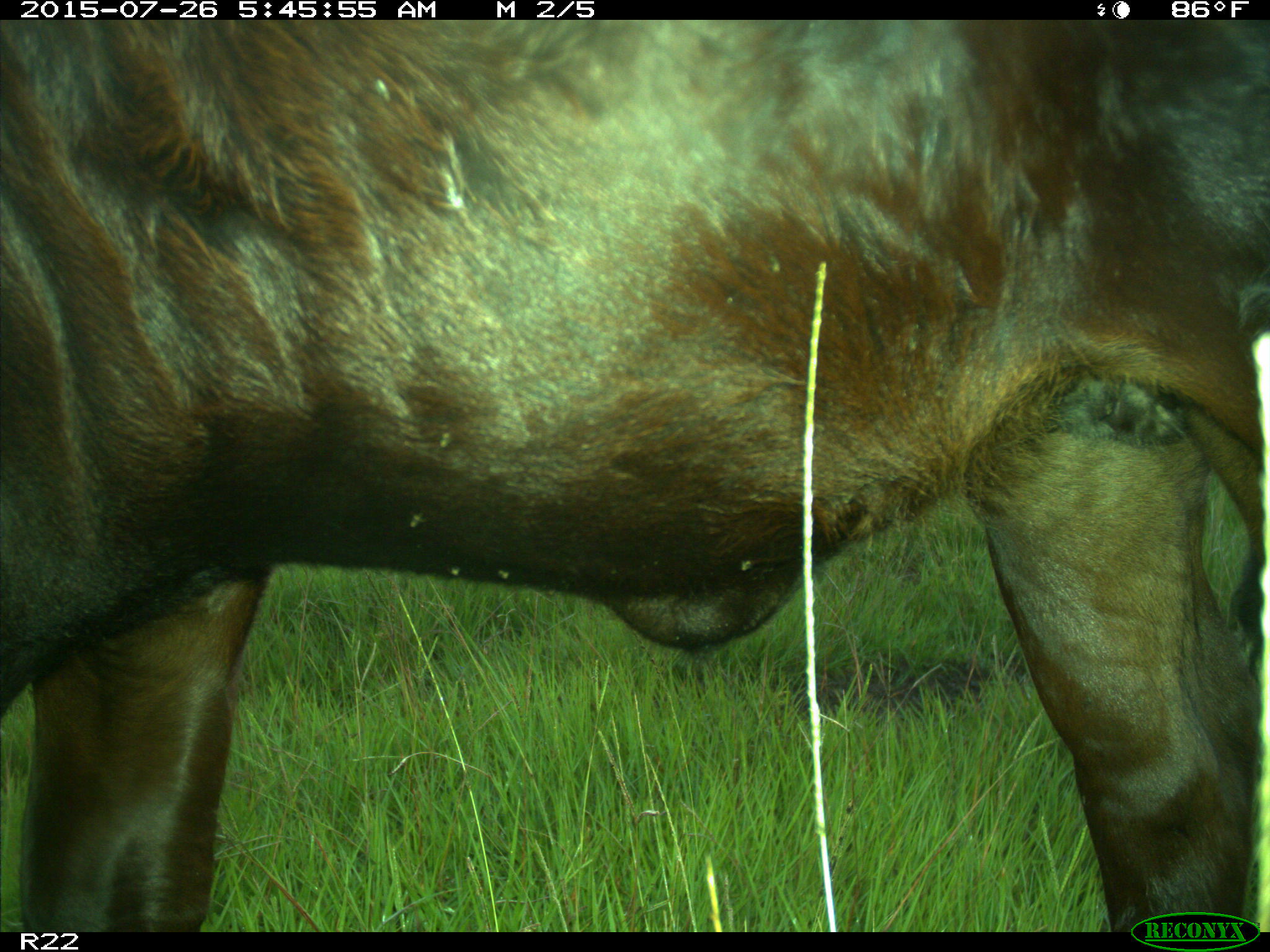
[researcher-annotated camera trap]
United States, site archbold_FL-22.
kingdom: Animalia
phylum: Chordata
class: Mammalia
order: Artiodactyla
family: Bovidae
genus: Bos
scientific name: Bos taurus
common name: domestic cow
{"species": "Bos taurus (domestic cow)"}